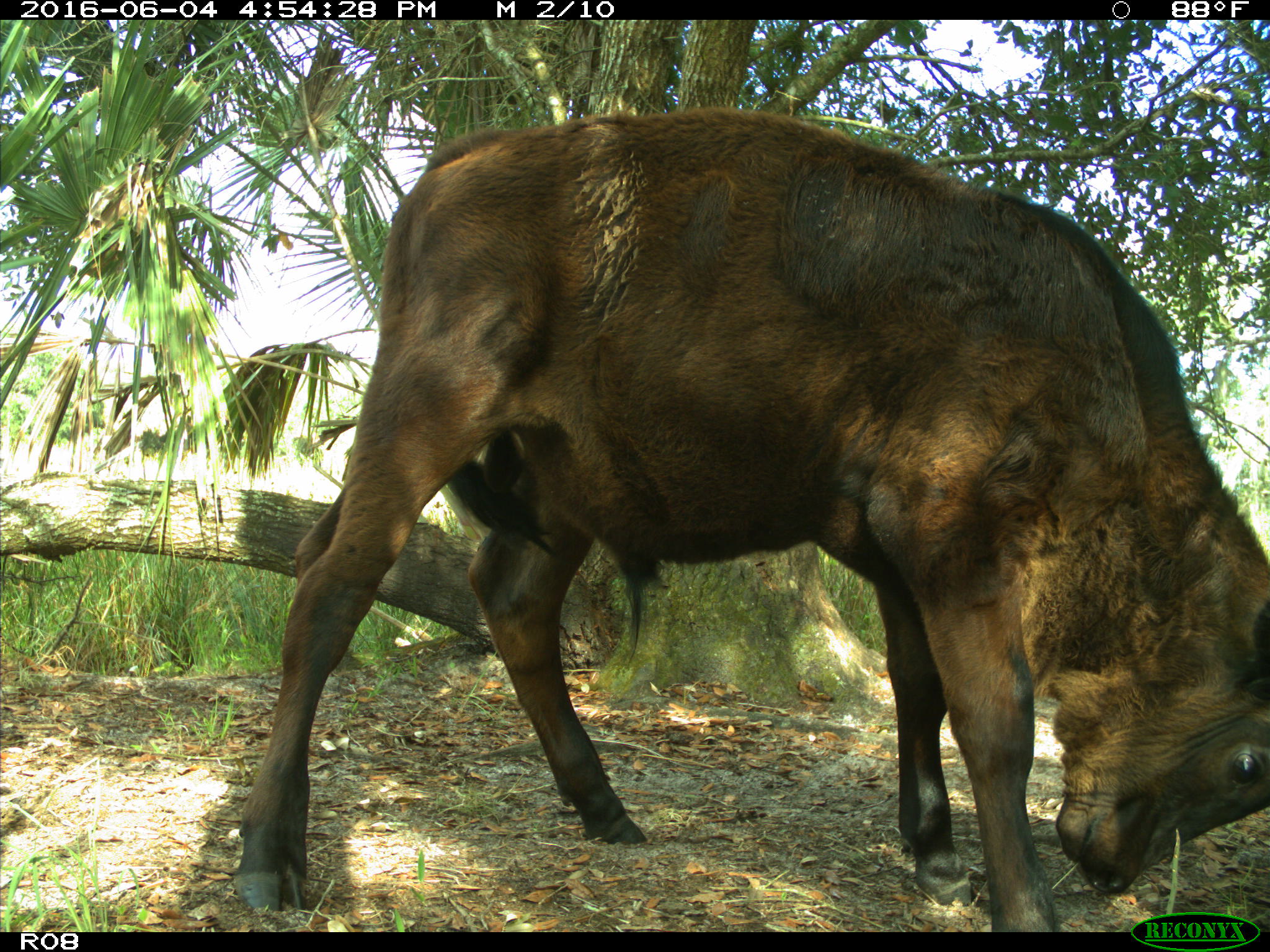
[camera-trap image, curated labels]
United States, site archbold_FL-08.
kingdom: Animalia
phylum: Chordata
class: Mammalia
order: Artiodactyla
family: Bovidae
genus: Bos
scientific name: Bos taurus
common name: domestic cow